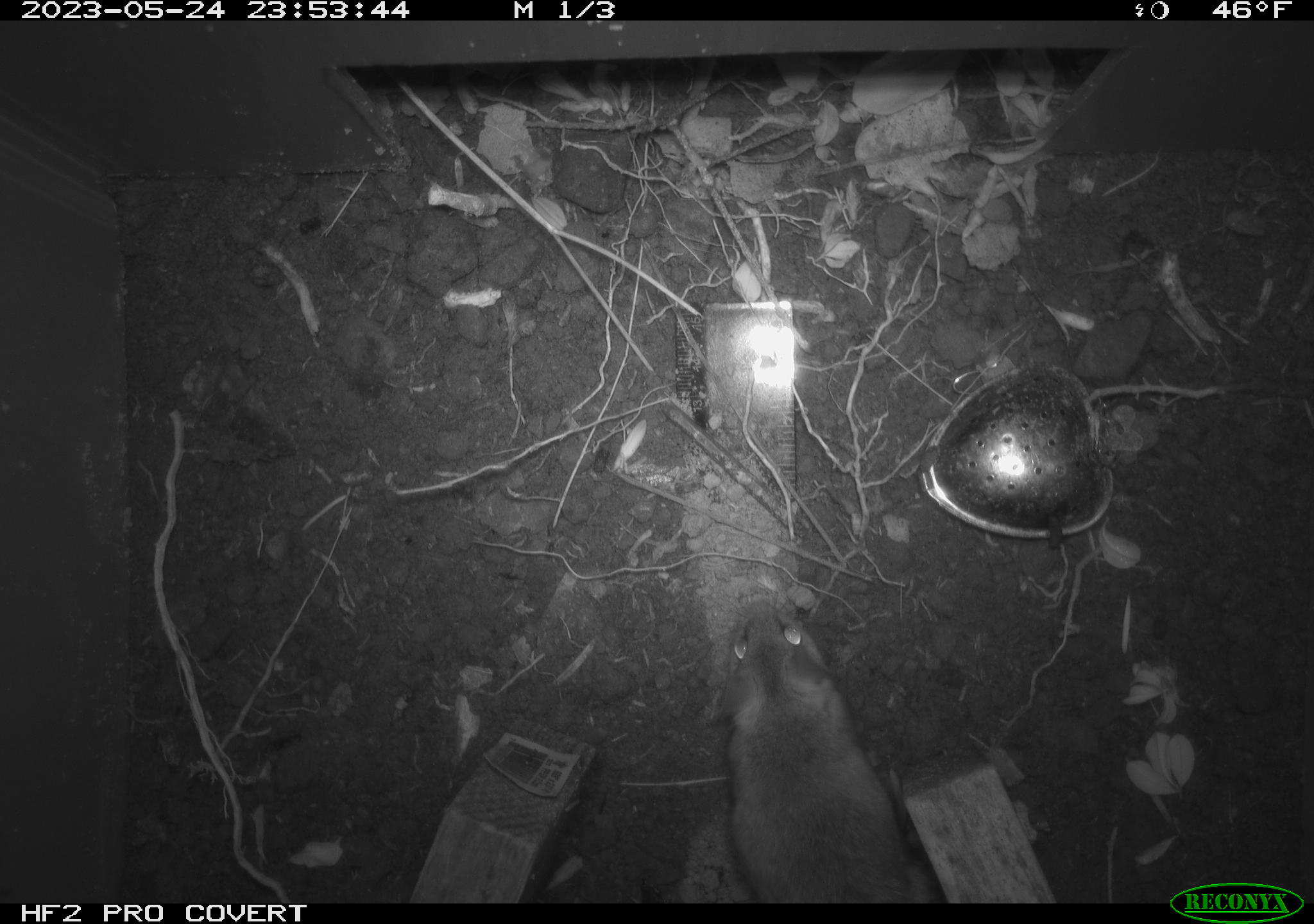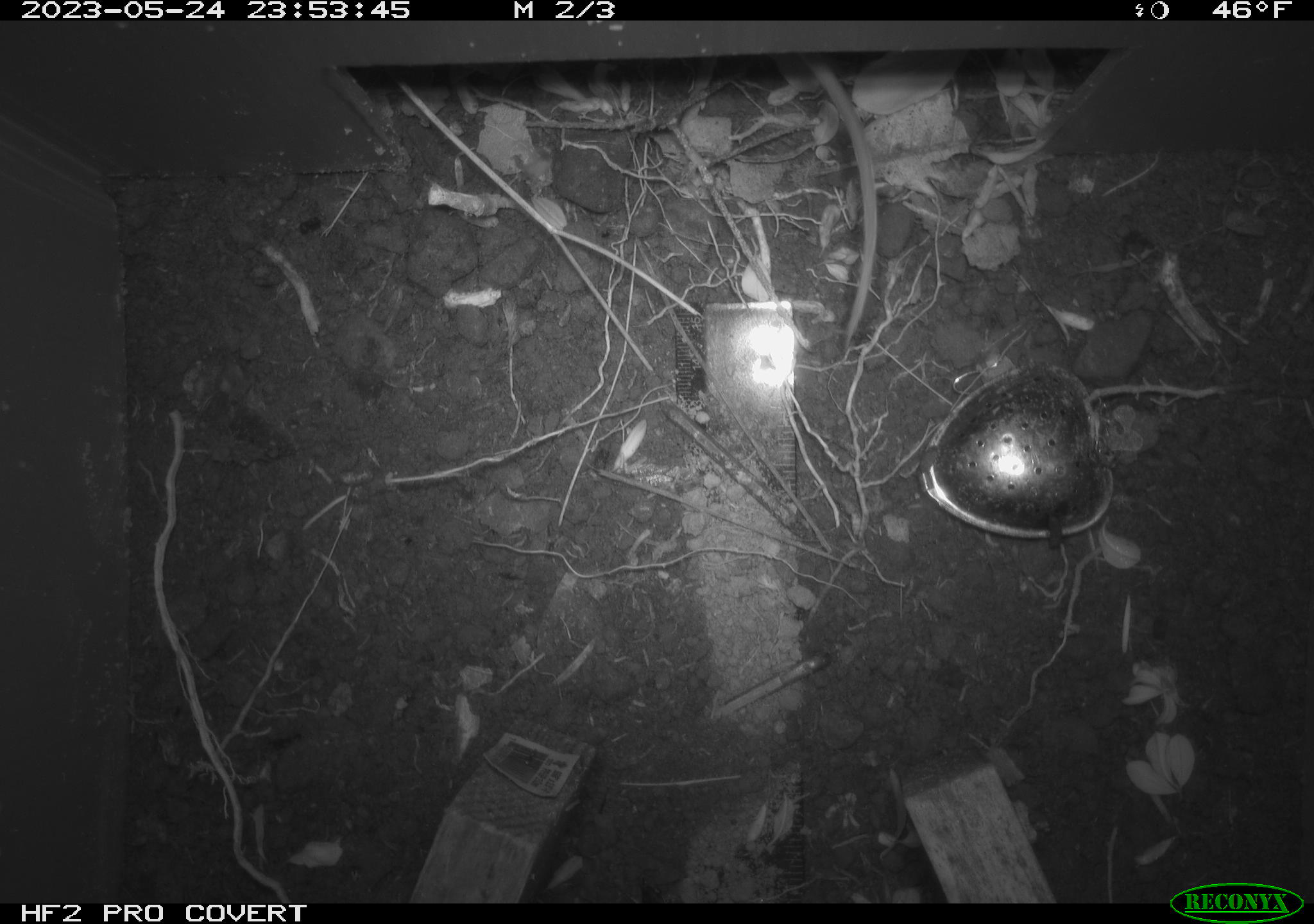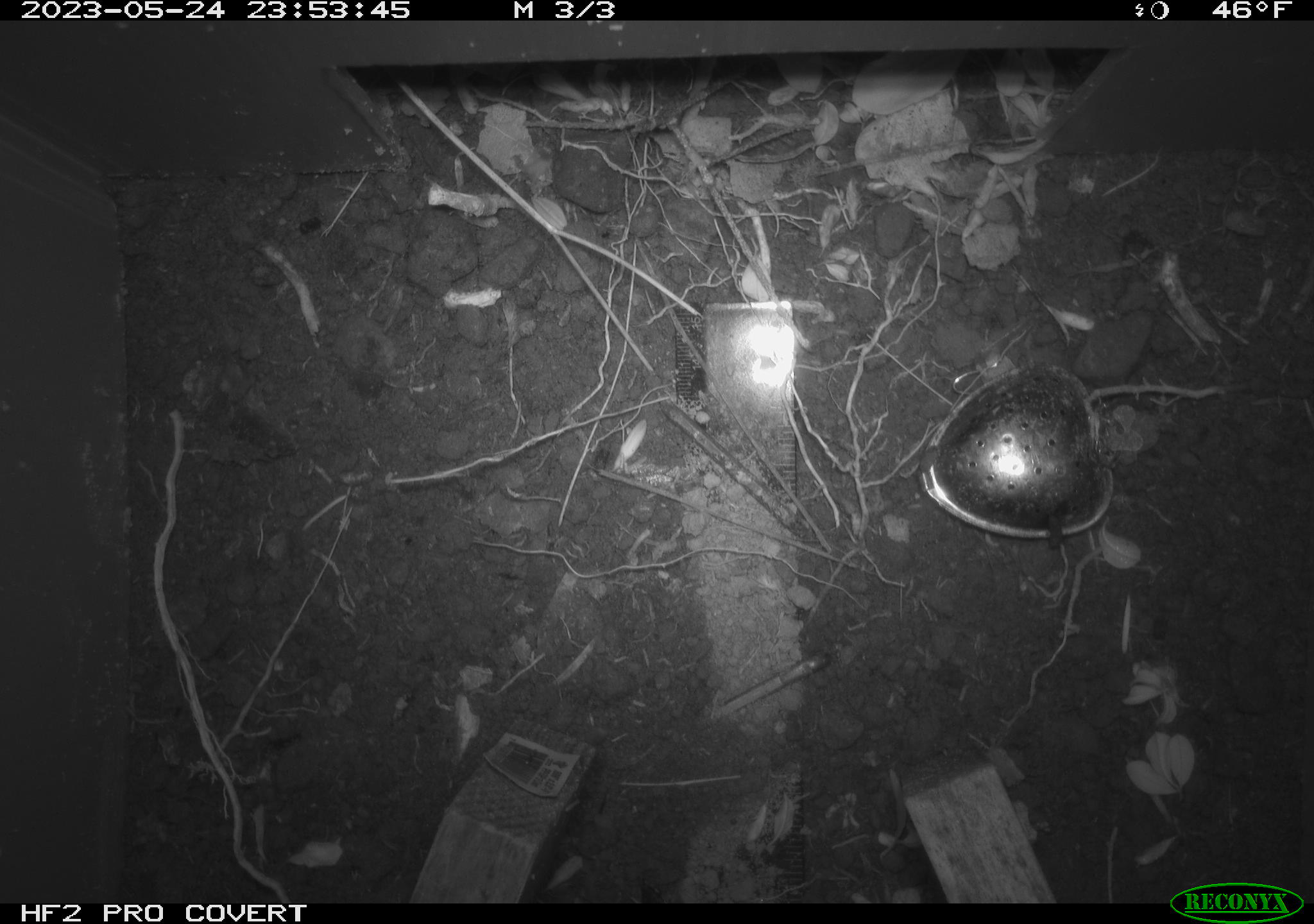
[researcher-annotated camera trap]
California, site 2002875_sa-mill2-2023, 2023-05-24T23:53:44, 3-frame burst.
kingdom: Animalia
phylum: Chordata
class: Mammalia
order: Rodentia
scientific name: Rodentia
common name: mouse species